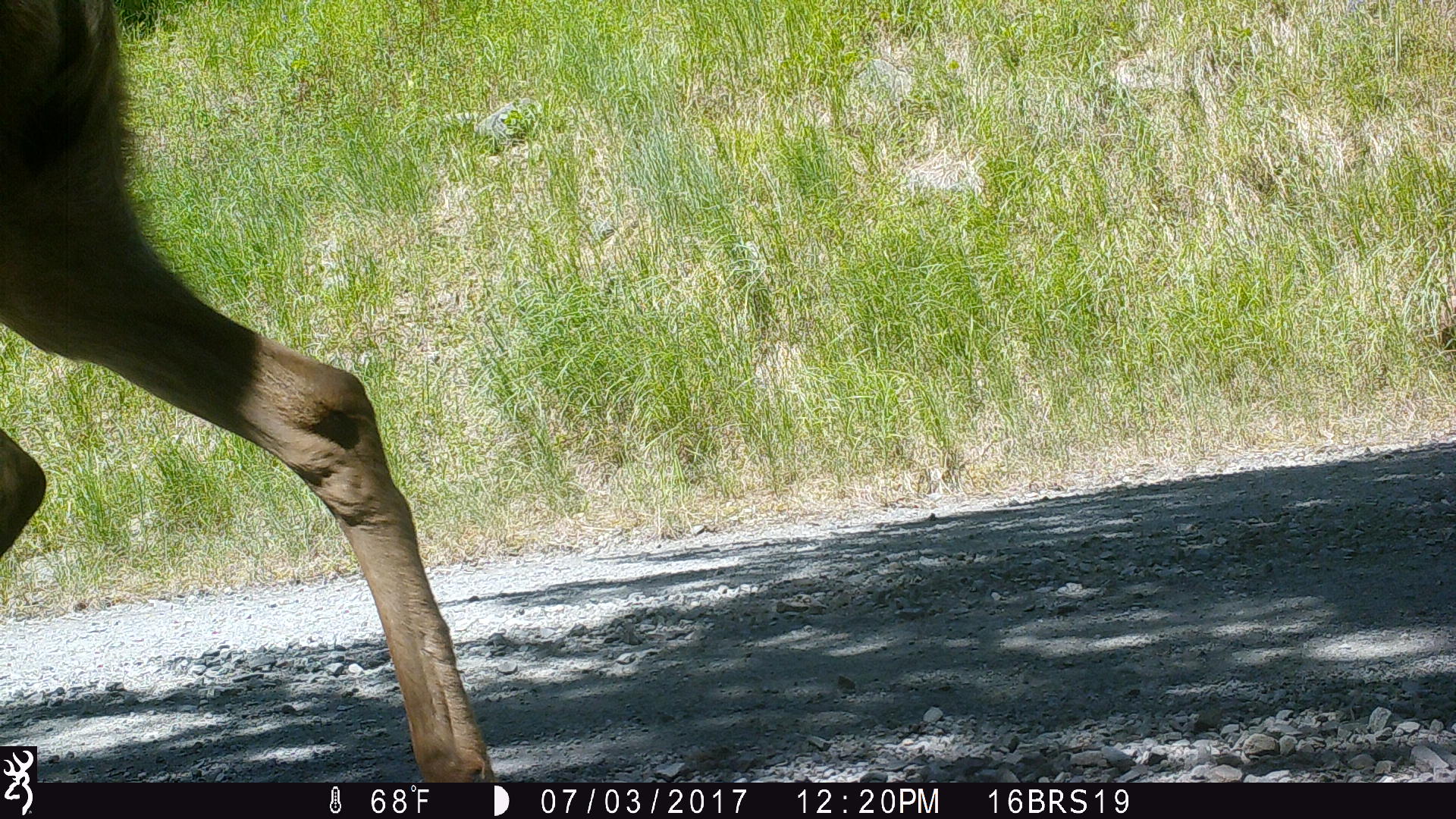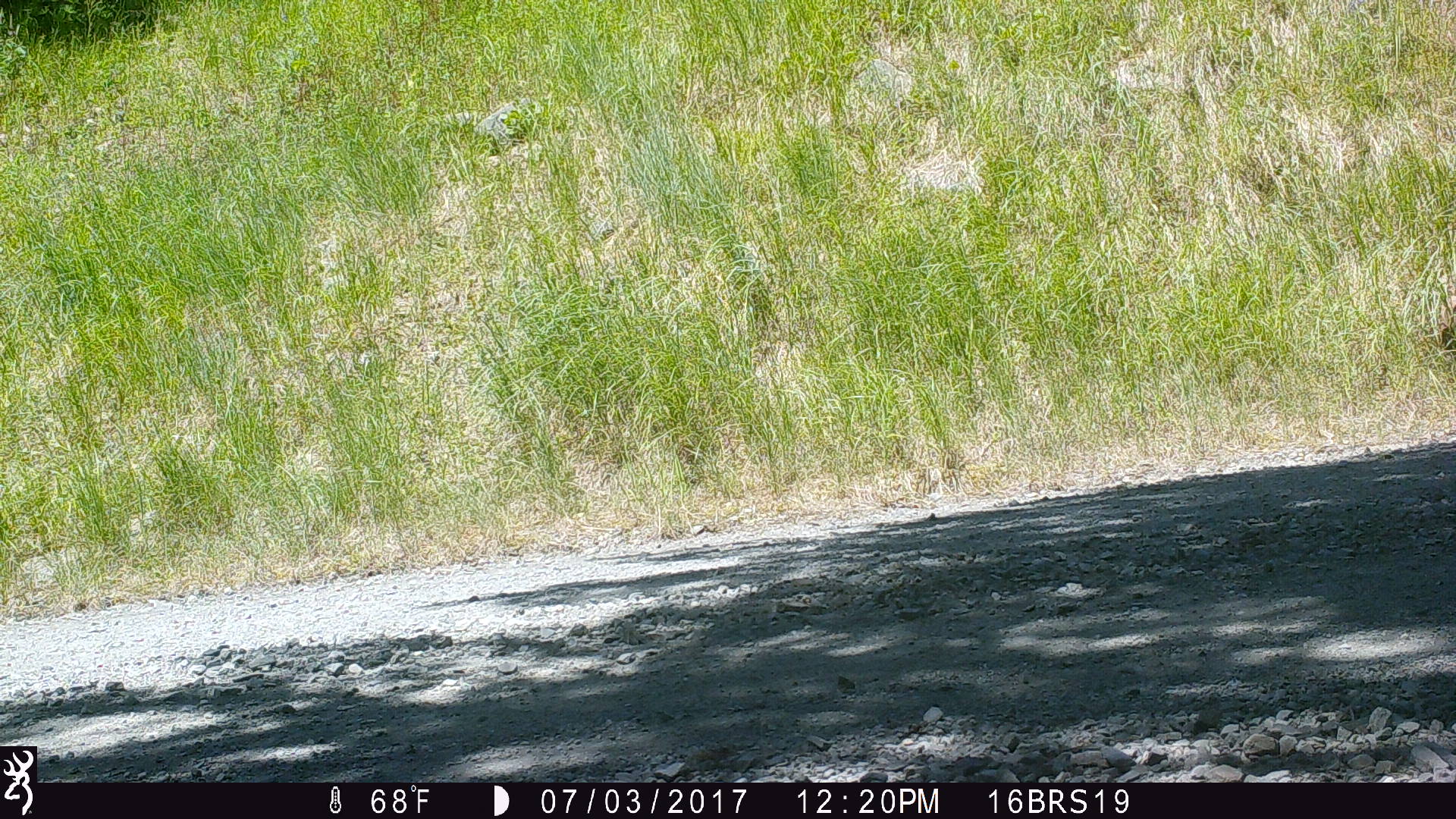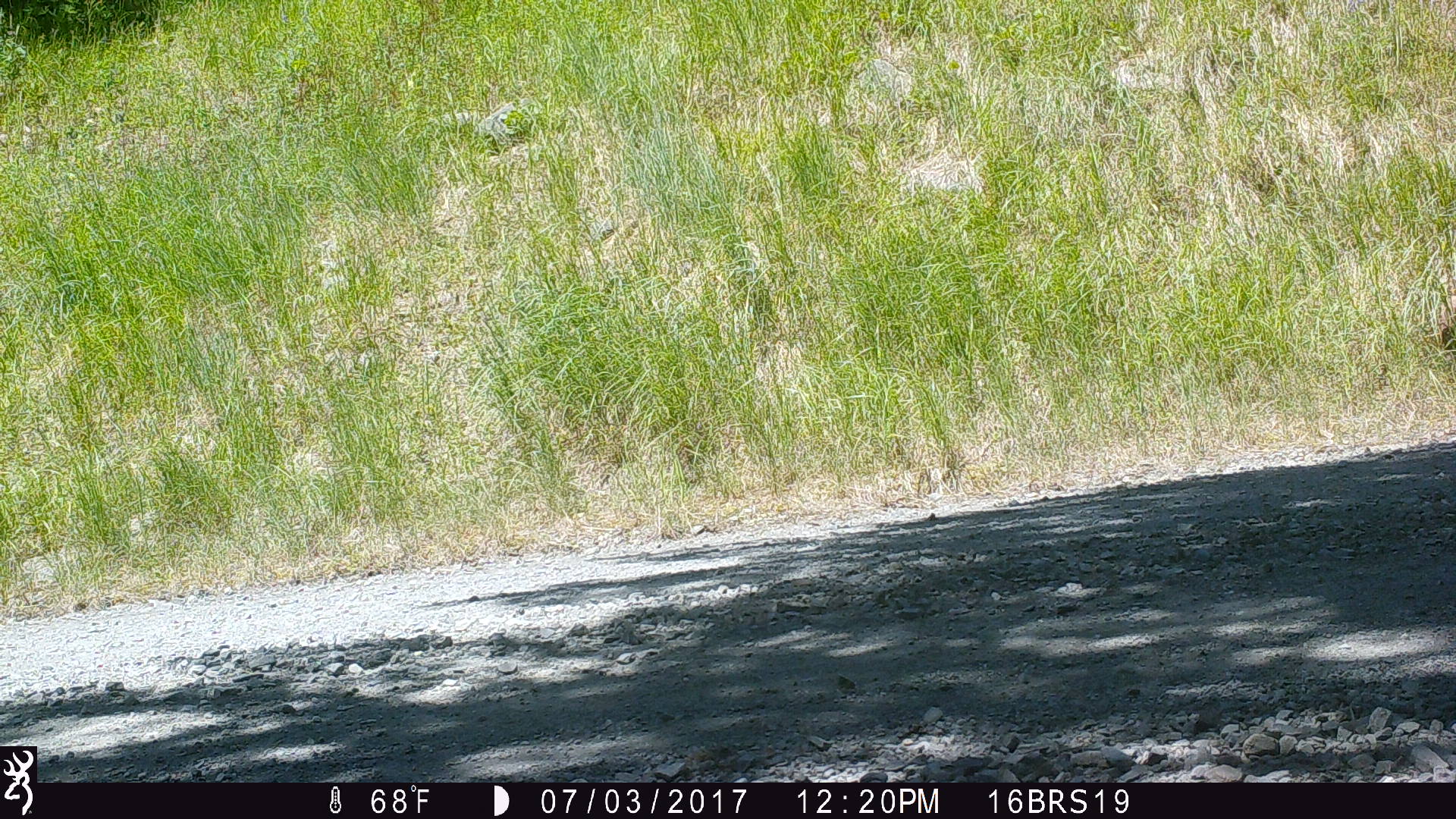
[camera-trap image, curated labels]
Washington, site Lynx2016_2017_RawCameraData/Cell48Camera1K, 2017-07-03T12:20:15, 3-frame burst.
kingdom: Animalia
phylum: Chordata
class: Mammalia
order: Artiodactyla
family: Cervidae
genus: Odocoileus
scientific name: Odocoileus hemionus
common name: mule deer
Odocoileus hemionus (mule deer). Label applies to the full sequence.